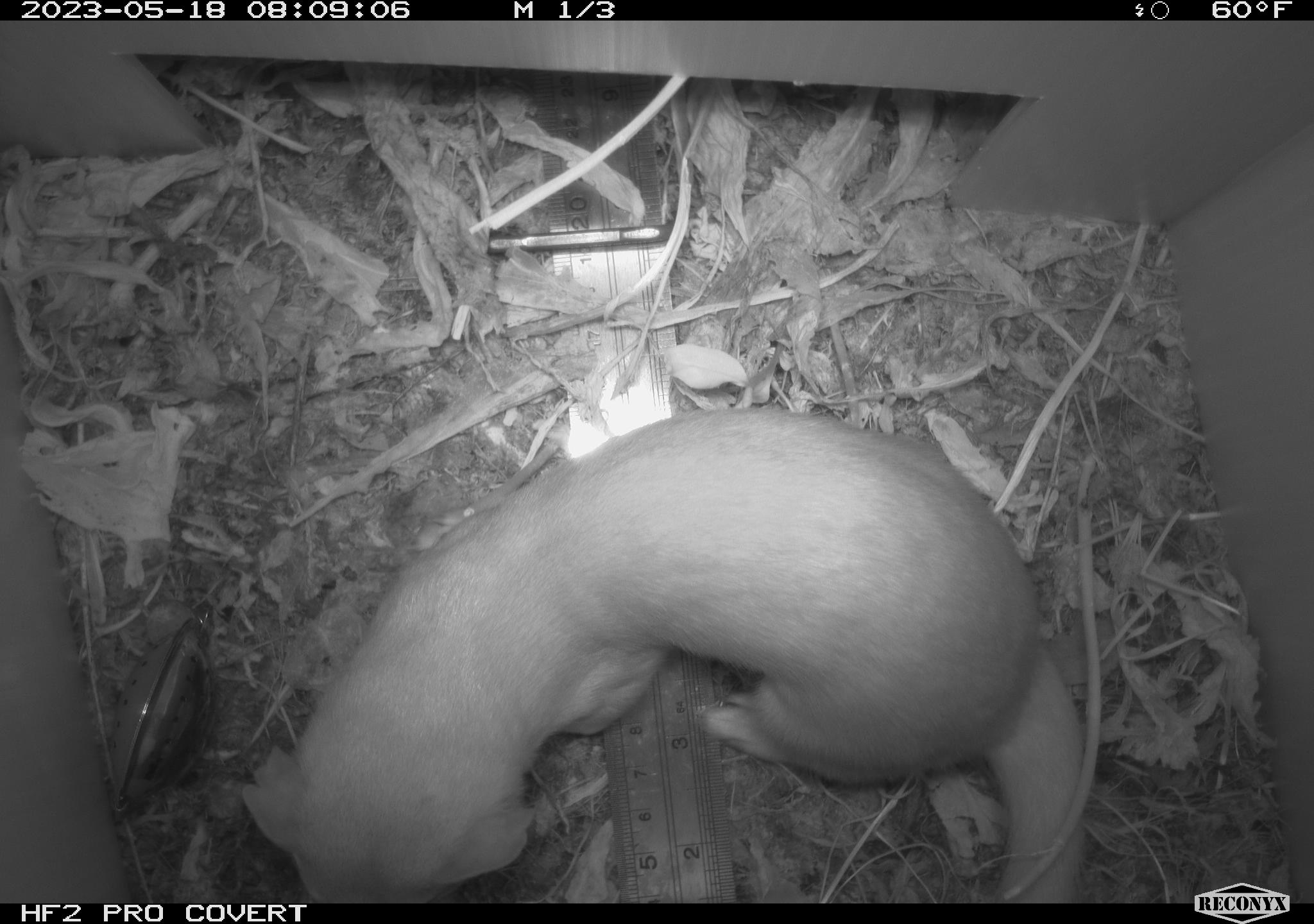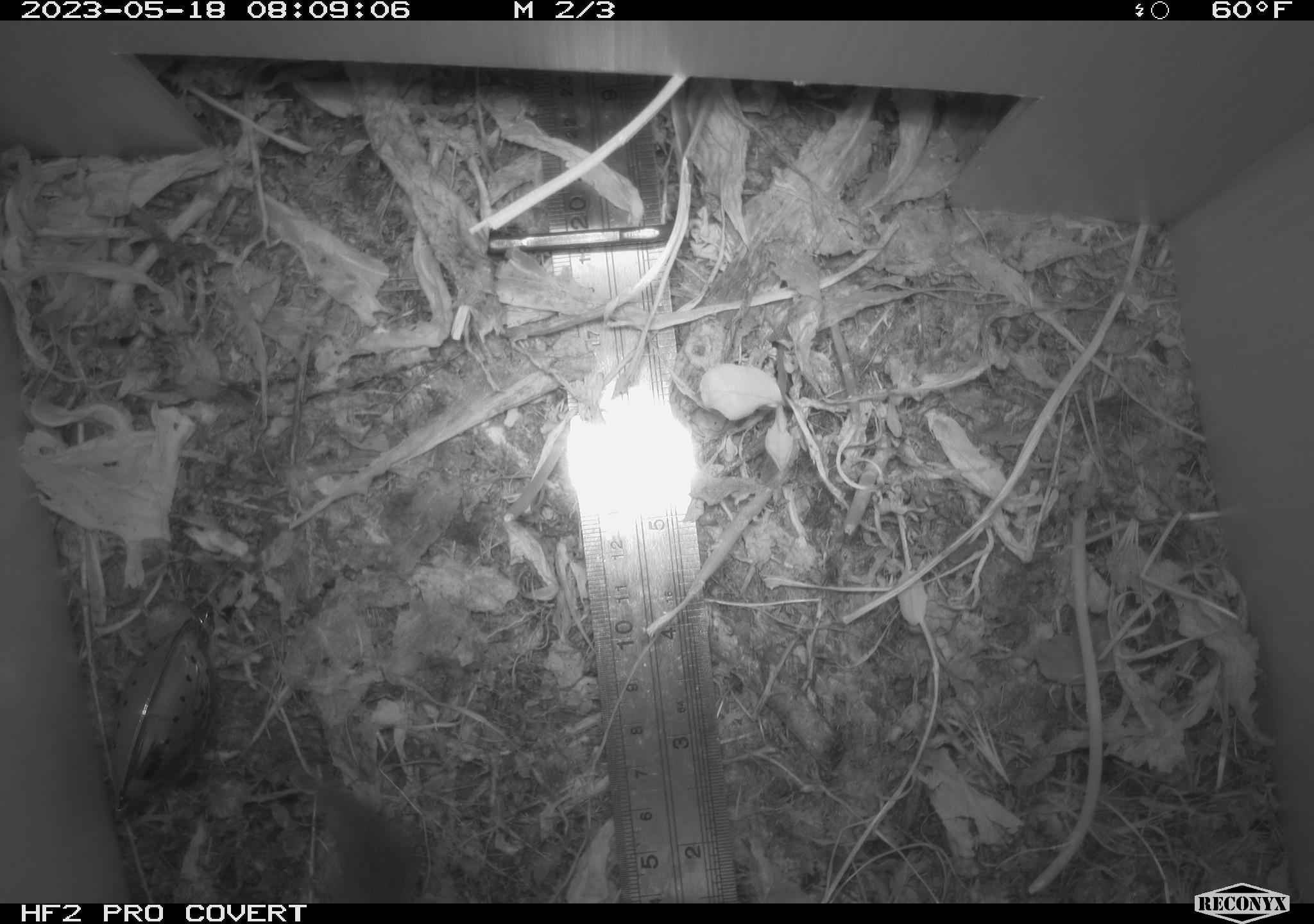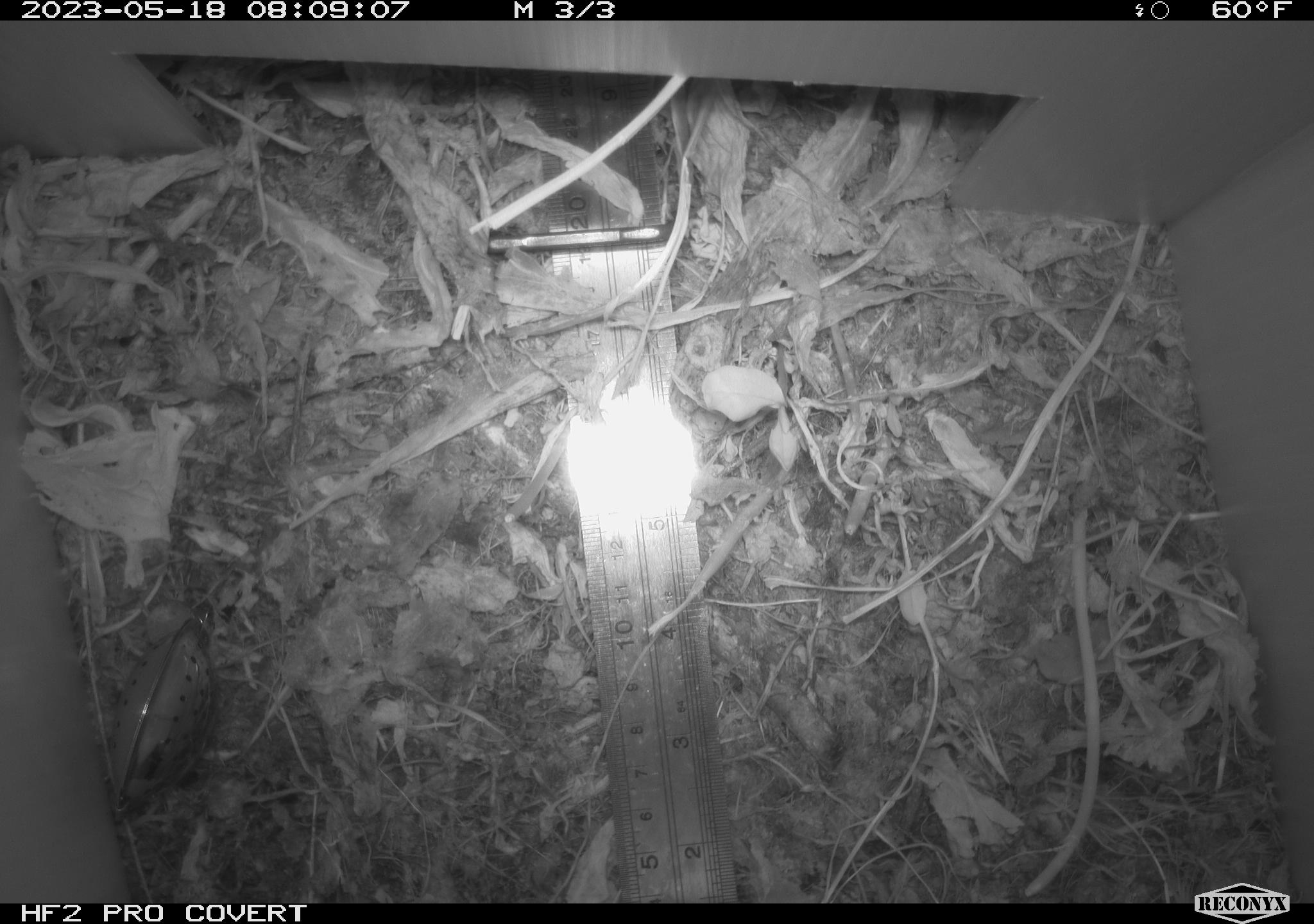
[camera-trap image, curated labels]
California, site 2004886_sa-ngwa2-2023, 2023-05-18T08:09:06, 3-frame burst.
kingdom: Animalia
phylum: Chordata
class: Mammalia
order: Carnivora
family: Mustelidae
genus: Neogale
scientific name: Neogale frenata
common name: long-tailed weasel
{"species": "long-tailed weasel (Neogale frenata)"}